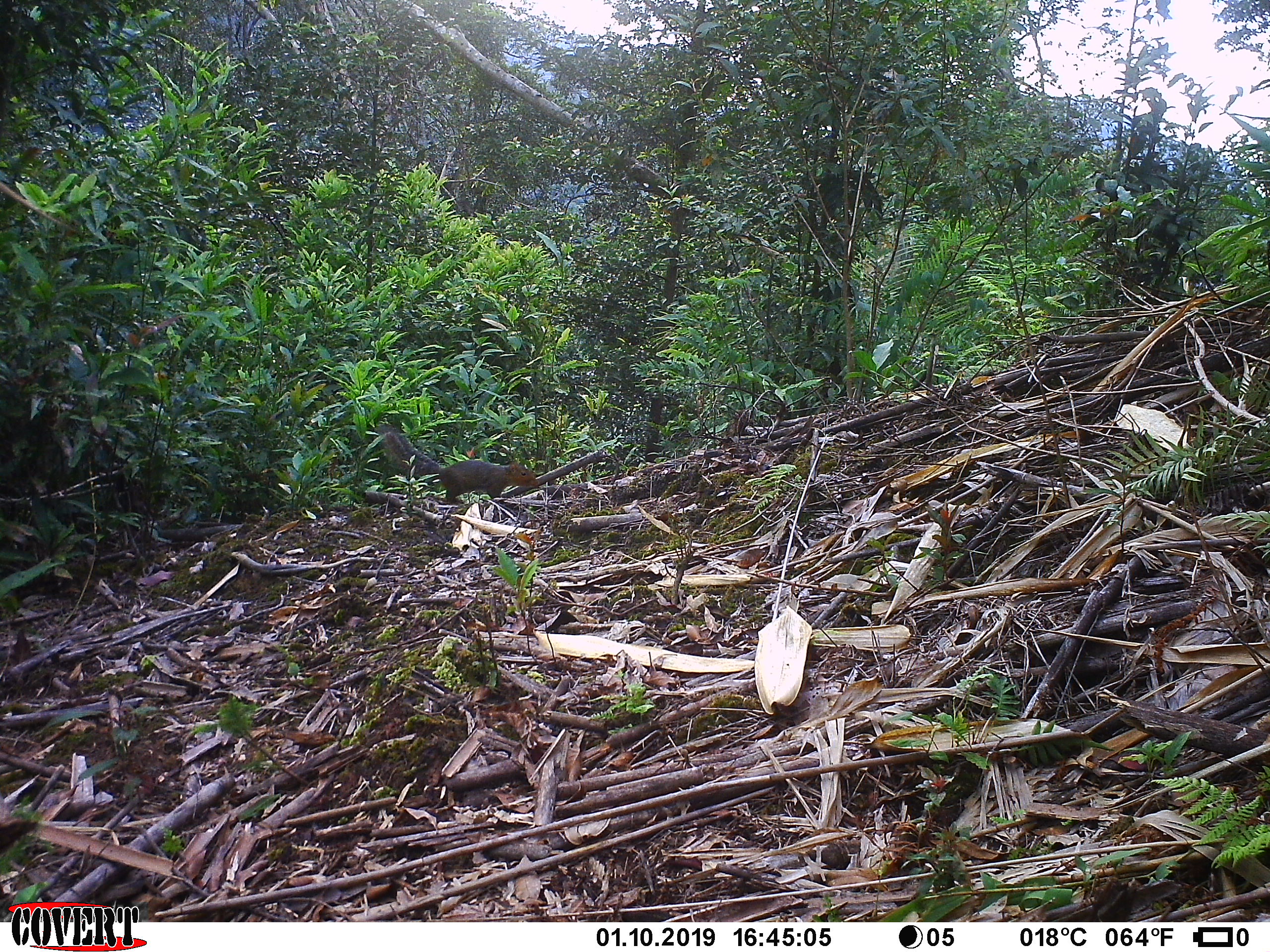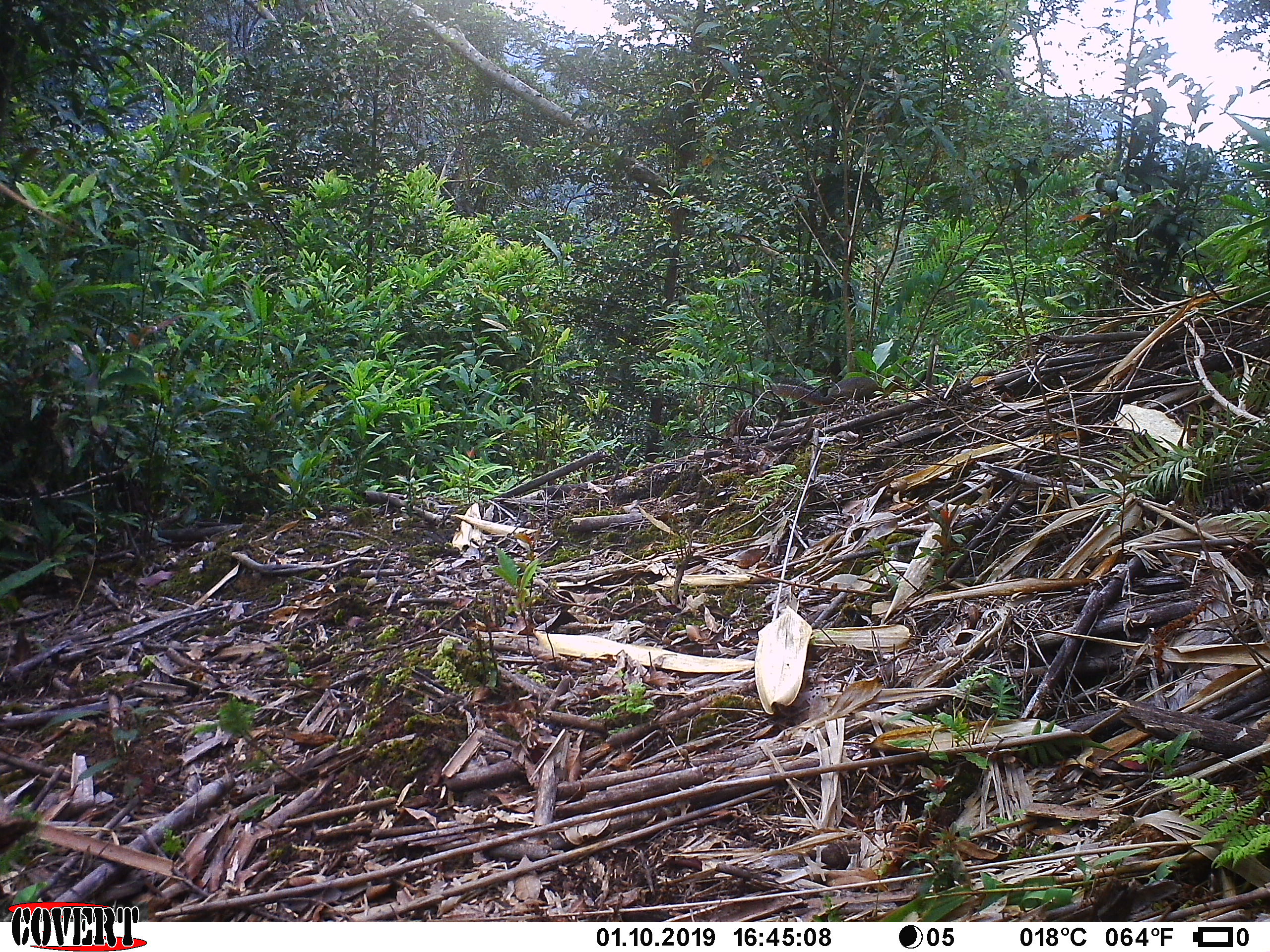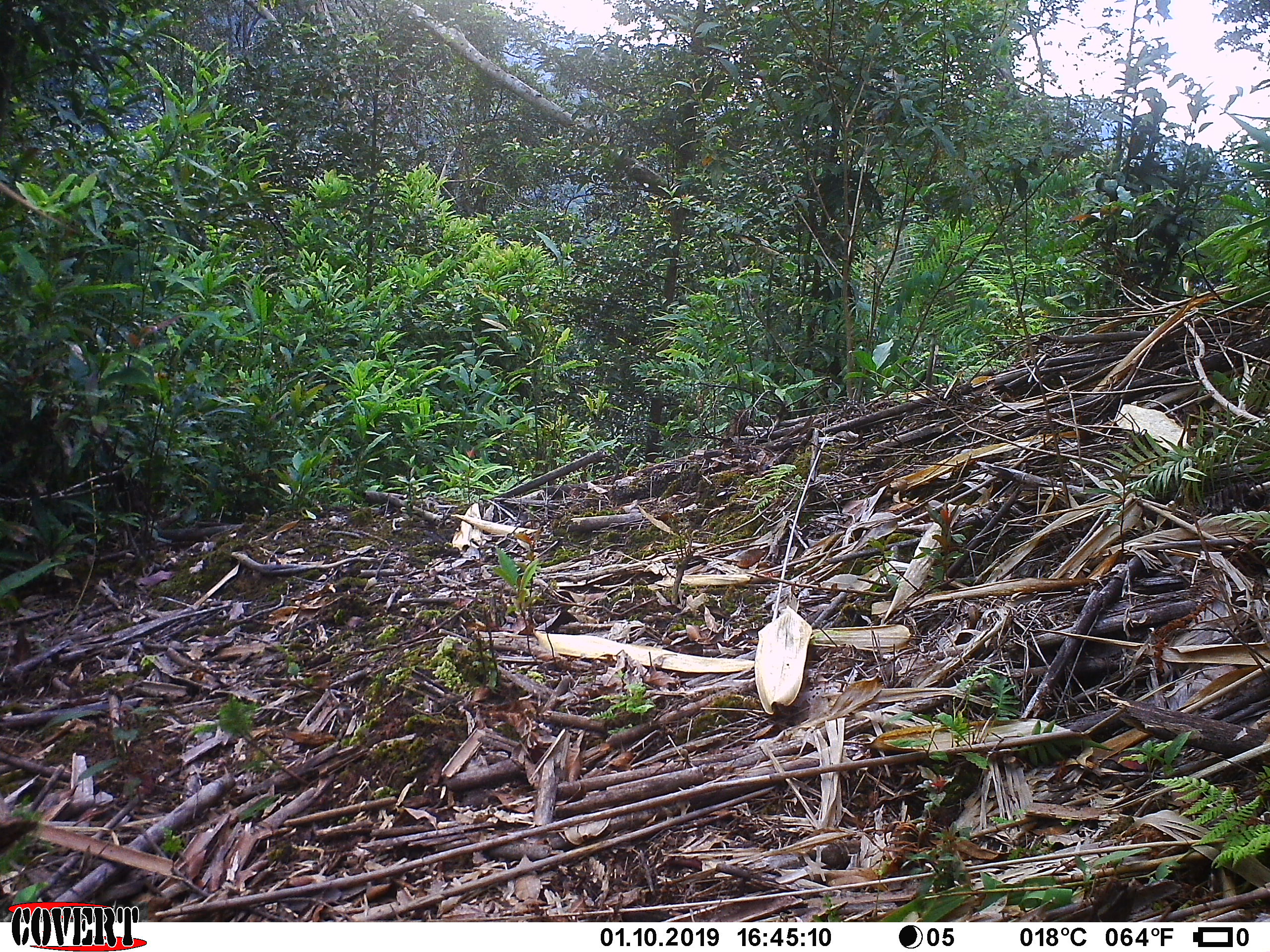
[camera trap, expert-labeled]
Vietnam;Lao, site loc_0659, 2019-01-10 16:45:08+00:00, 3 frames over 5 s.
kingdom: Animalia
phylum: Chordata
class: Mammalia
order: Rodentia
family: Sciuridae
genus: Dremomys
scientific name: Dremomys rufigenis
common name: red-cheeked squirrel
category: red cheeked squirrel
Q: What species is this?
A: Red cheeked squirrel (red-cheeked squirrel) (Dremomys rufigenis).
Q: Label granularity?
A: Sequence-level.